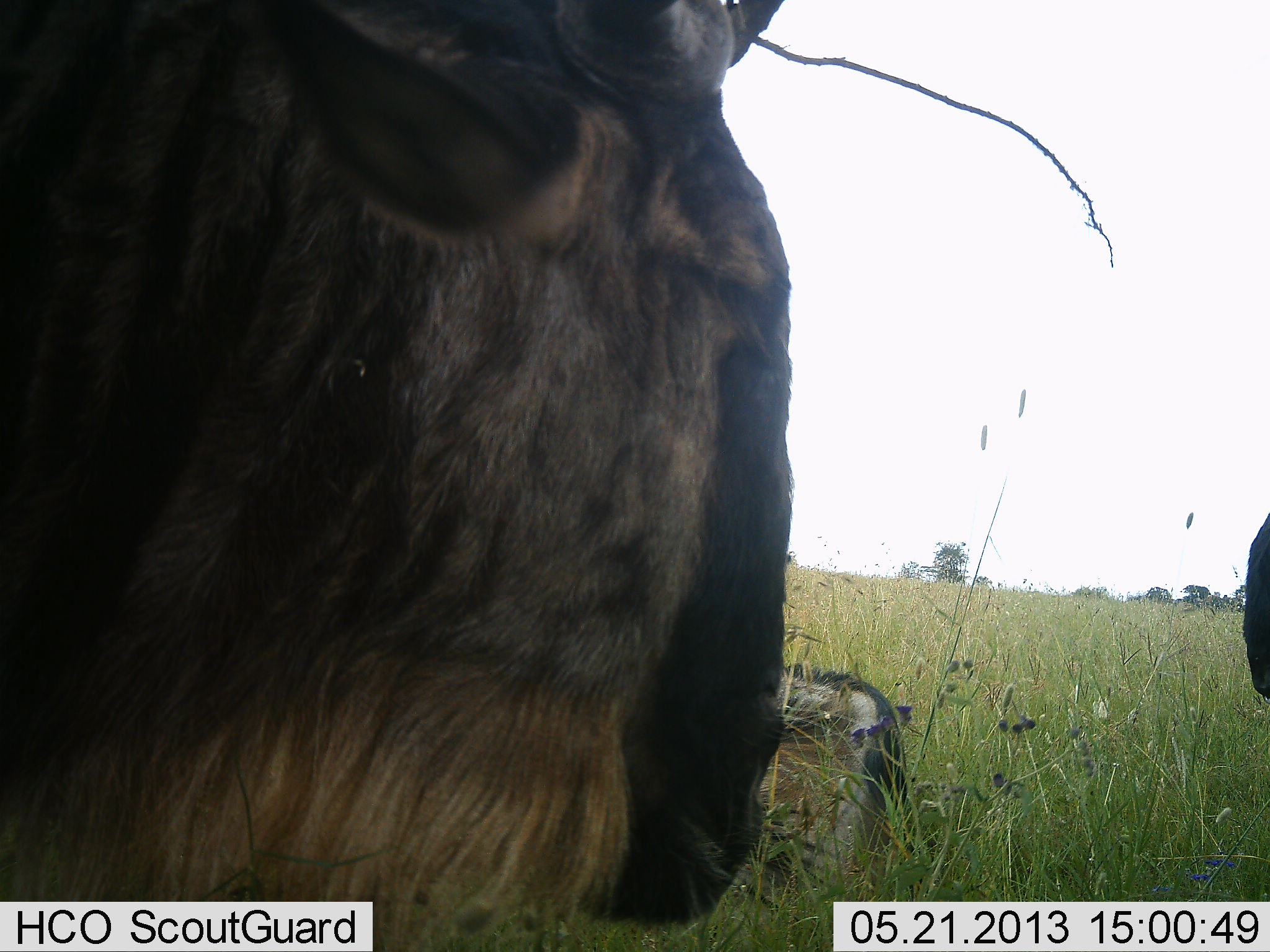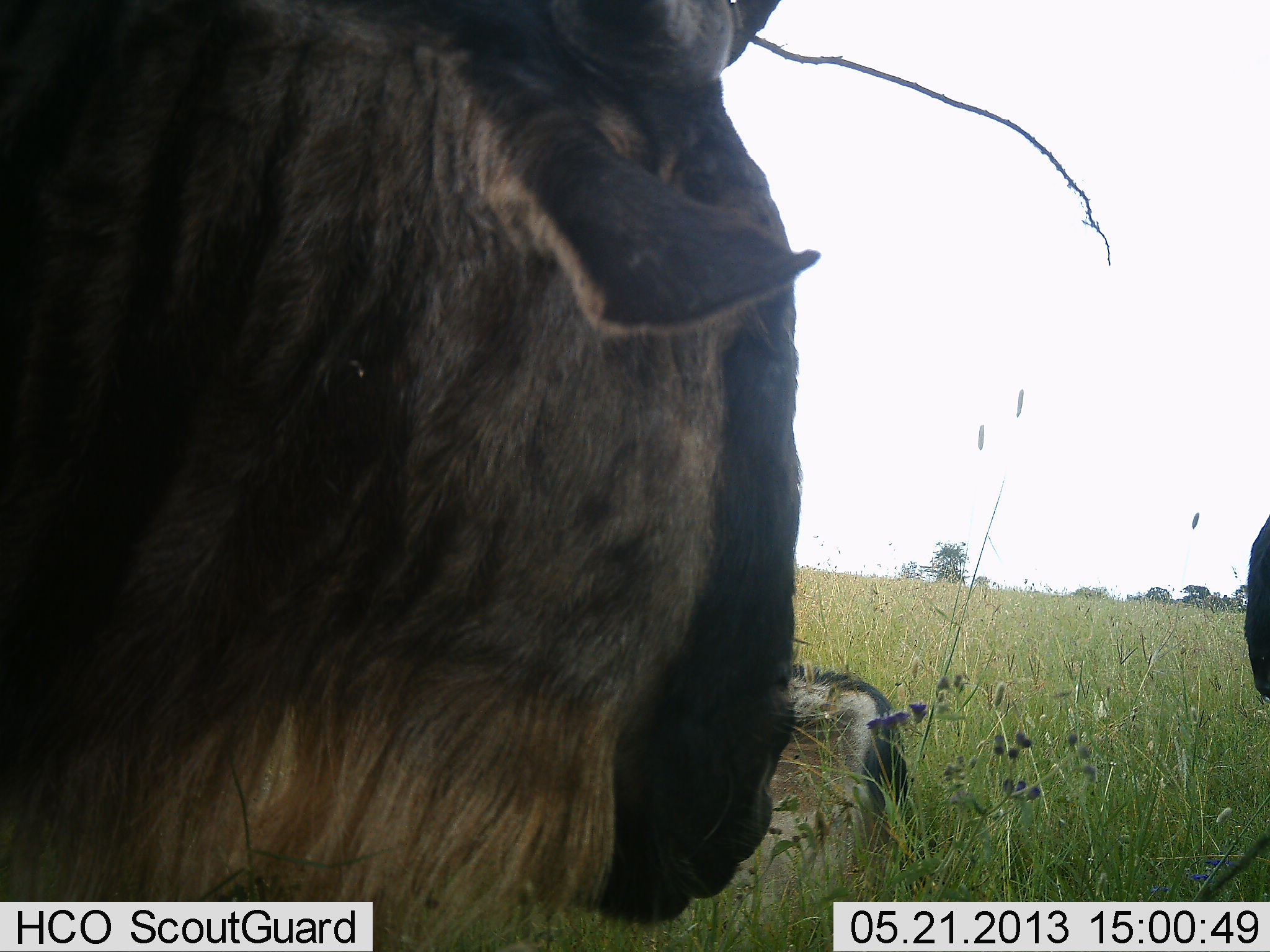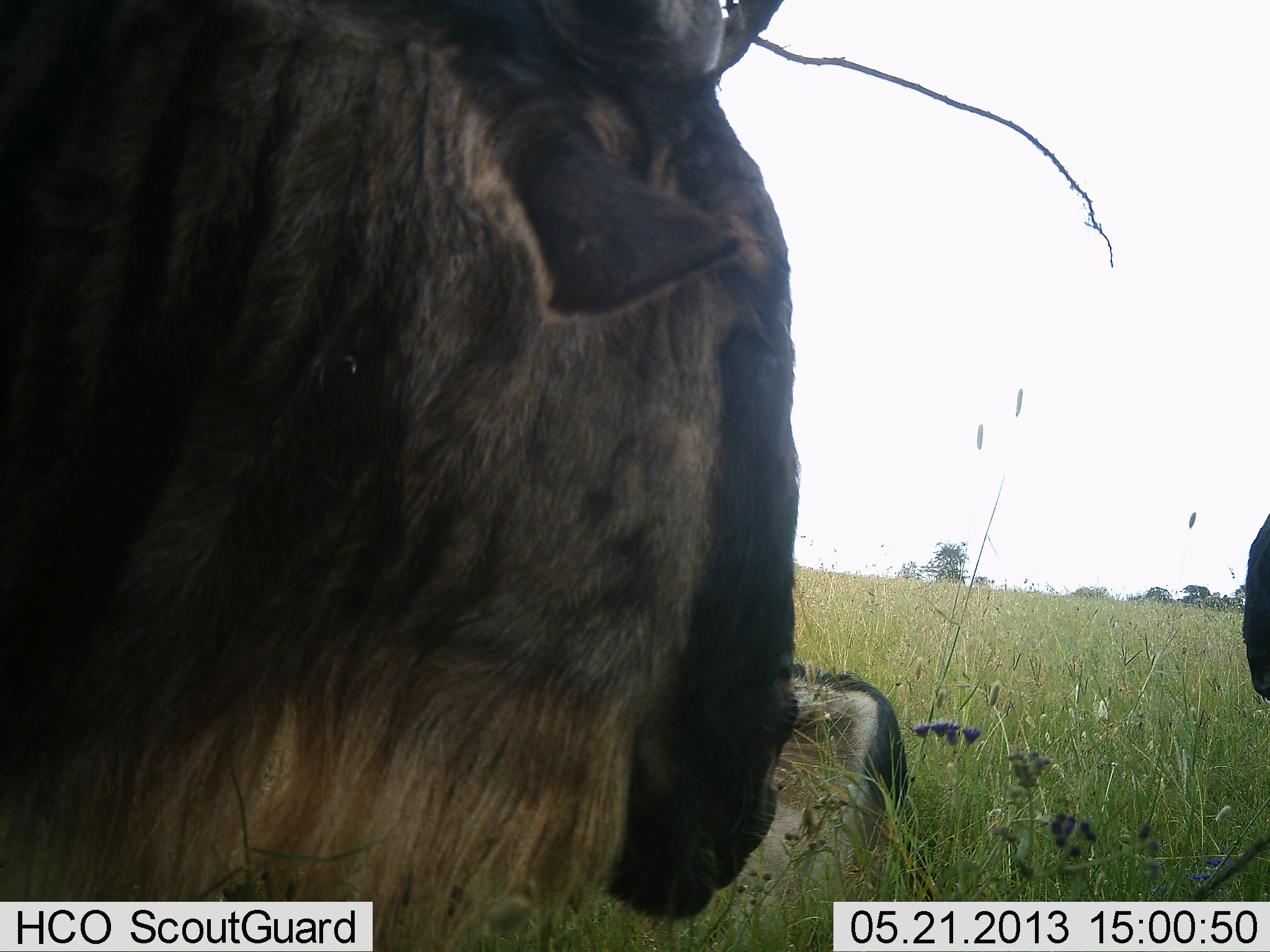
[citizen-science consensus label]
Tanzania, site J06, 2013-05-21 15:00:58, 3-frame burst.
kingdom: Animalia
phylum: Chordata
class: Mammalia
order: Artiodactyla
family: Bovidae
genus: Connochaetes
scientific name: Connochaetes taurinus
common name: blue wildebeest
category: wildebeest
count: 3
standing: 50%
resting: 70%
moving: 0%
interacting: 0%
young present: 10%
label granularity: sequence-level